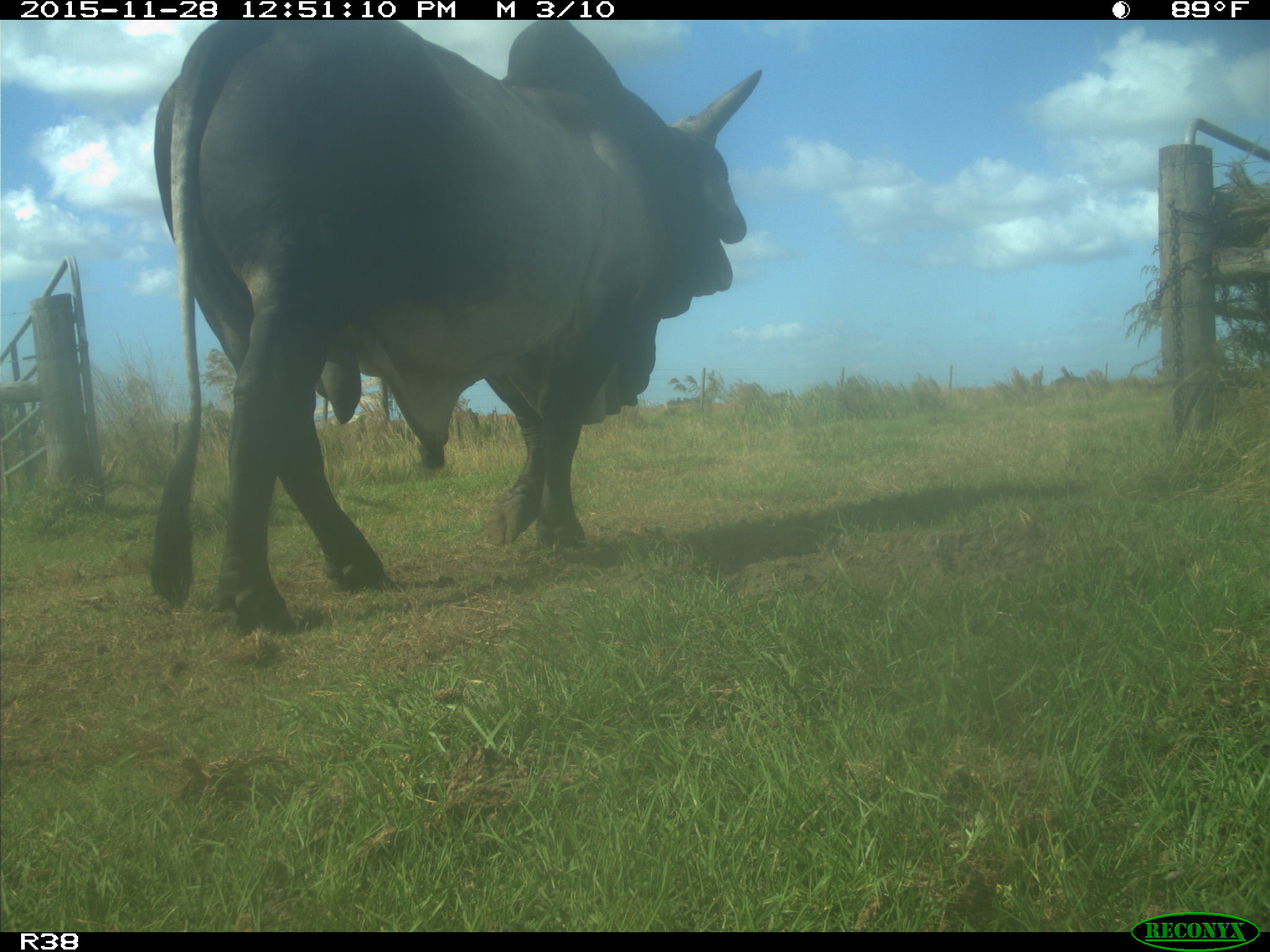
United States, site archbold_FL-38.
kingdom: Animalia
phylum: Chordata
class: Mammalia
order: Artiodactyla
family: Bovidae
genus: Bos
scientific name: Bos taurus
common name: domestic cow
Bos taurus (domestic cow).